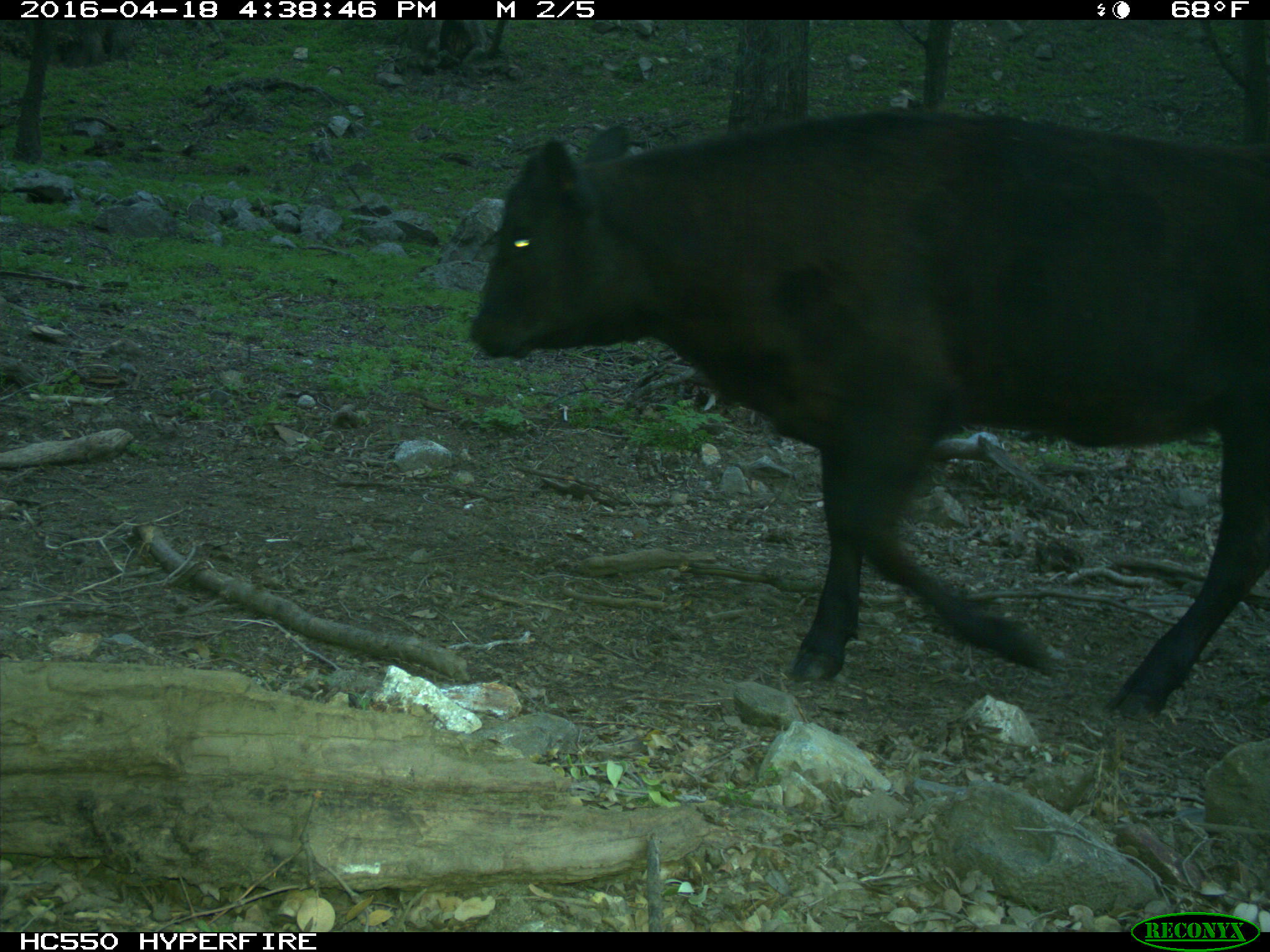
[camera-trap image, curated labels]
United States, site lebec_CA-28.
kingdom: Animalia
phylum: Chordata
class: Mammalia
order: Artiodactyla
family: Bovidae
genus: Bos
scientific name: Bos taurus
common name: domestic cow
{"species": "Bos taurus (domestic cow)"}